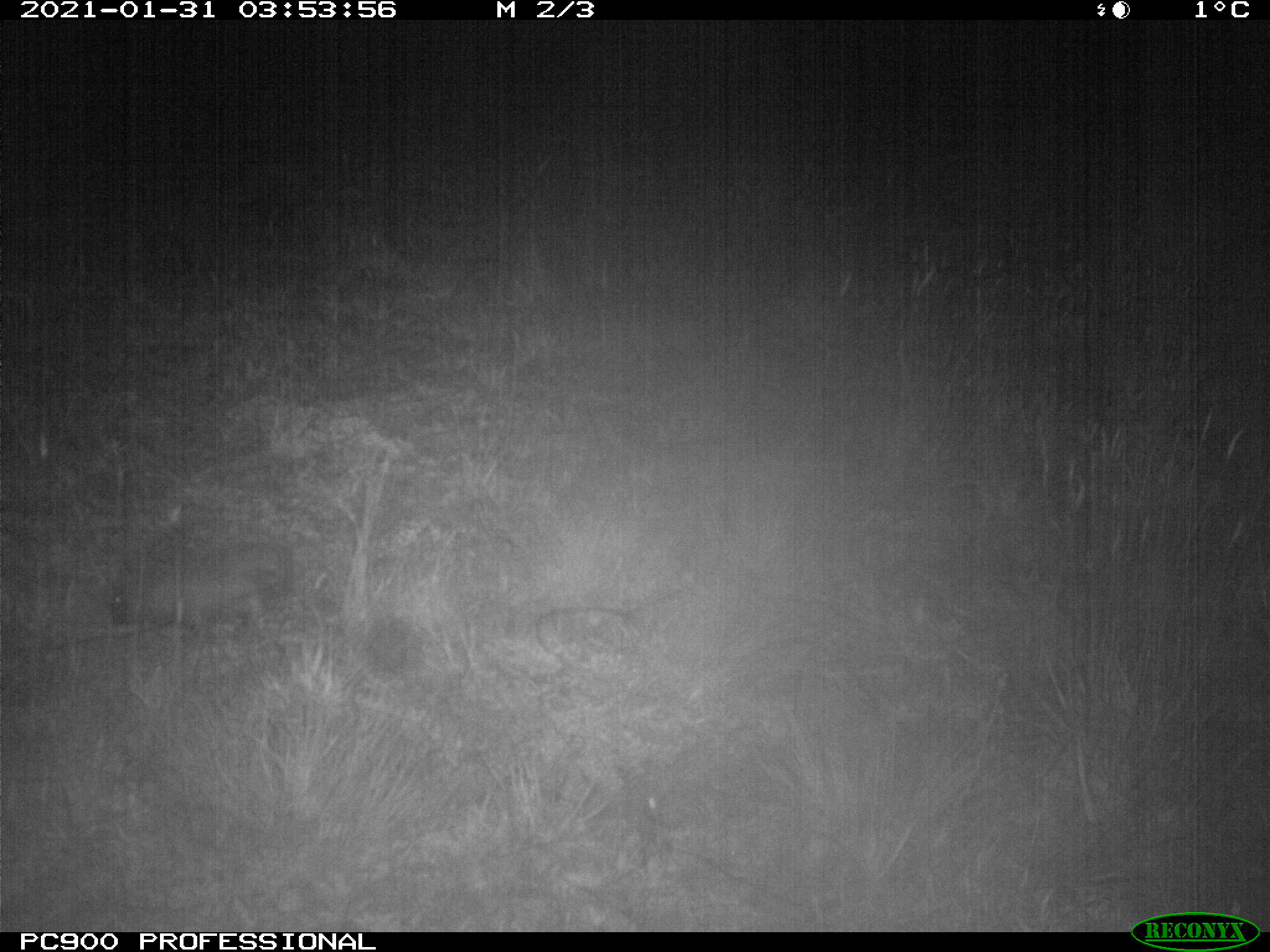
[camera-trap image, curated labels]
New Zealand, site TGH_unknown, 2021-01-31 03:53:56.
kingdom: Animalia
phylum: Chordata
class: Mammalia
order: Eulipotyphla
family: Erinaceidae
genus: Erinaceus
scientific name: Erinaceus europaeus europaeus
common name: european hedgehog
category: hedgehog